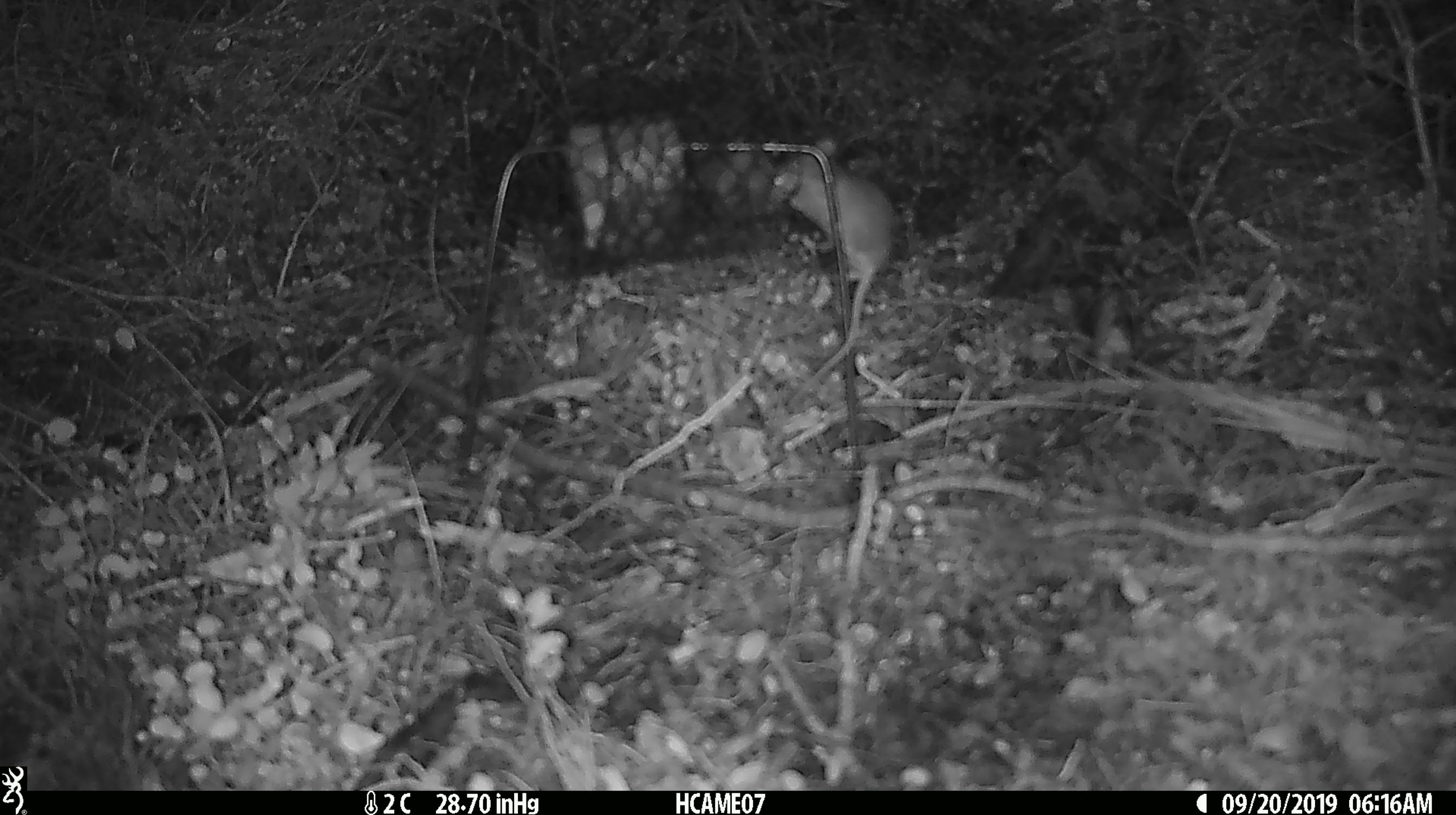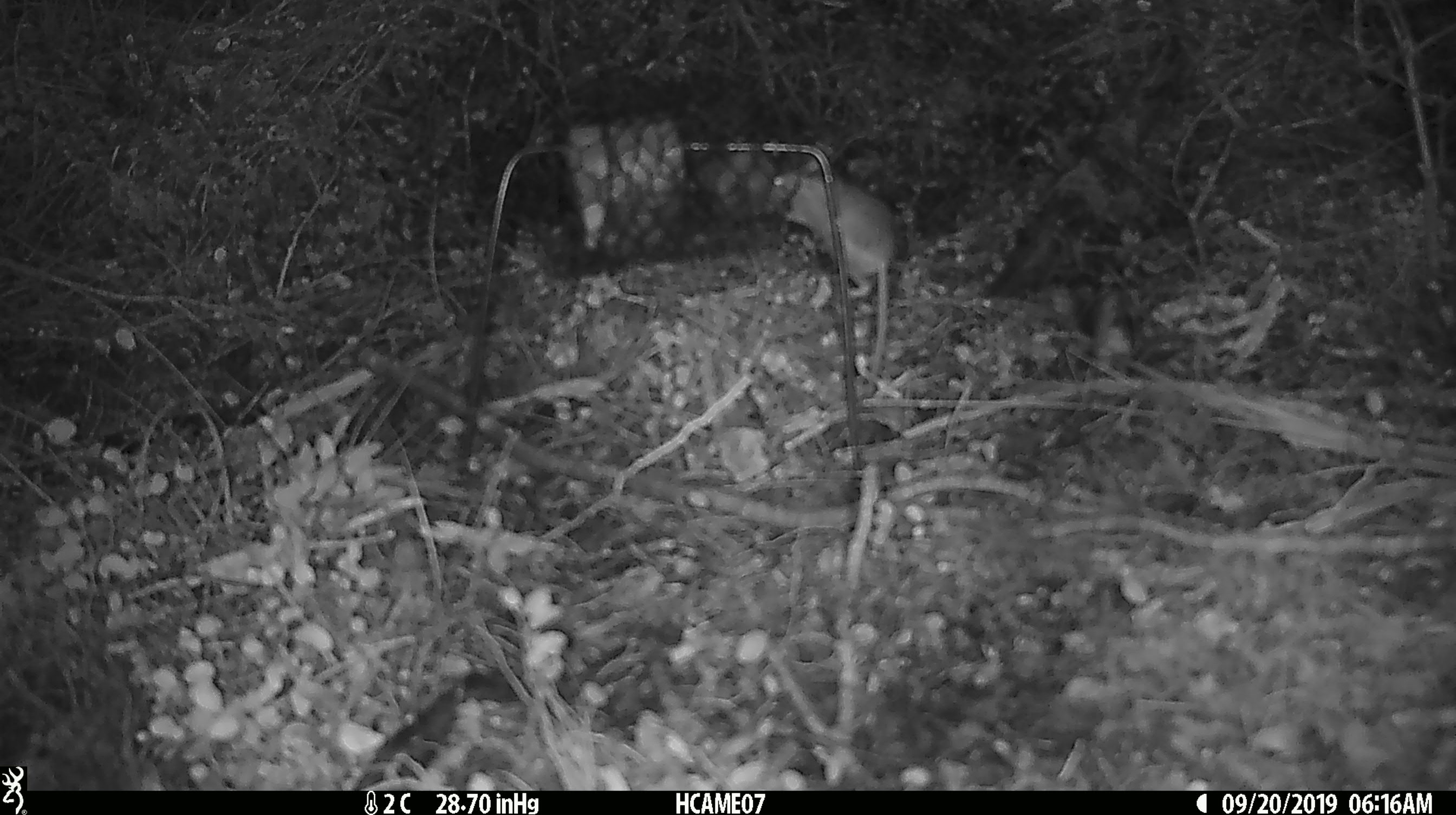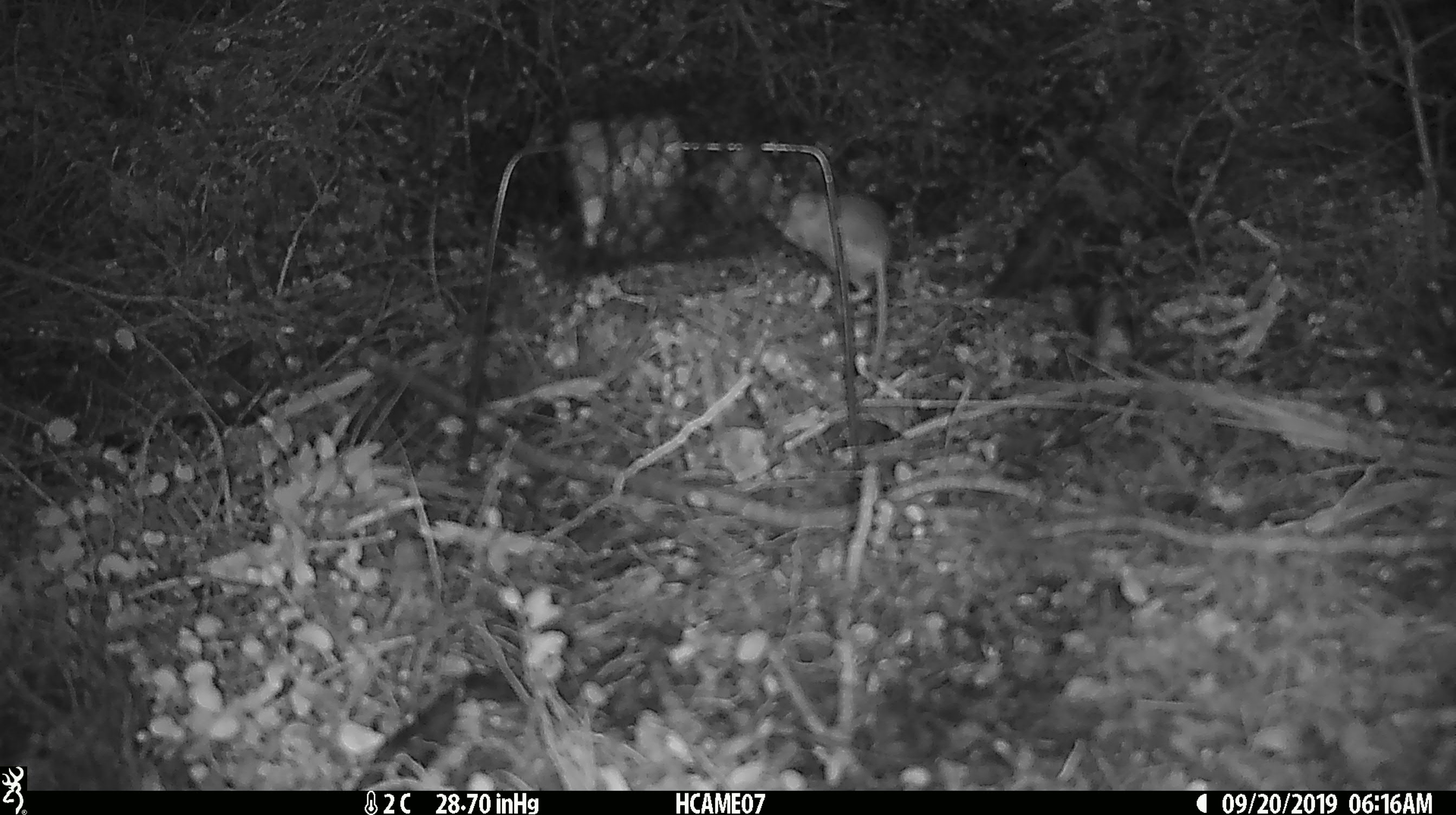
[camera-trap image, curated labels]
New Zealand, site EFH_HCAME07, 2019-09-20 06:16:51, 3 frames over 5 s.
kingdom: Animalia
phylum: Chordata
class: Mammalia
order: Rodentia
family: Muridae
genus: Mus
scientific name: Mus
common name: mouse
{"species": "mouse (Mus)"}